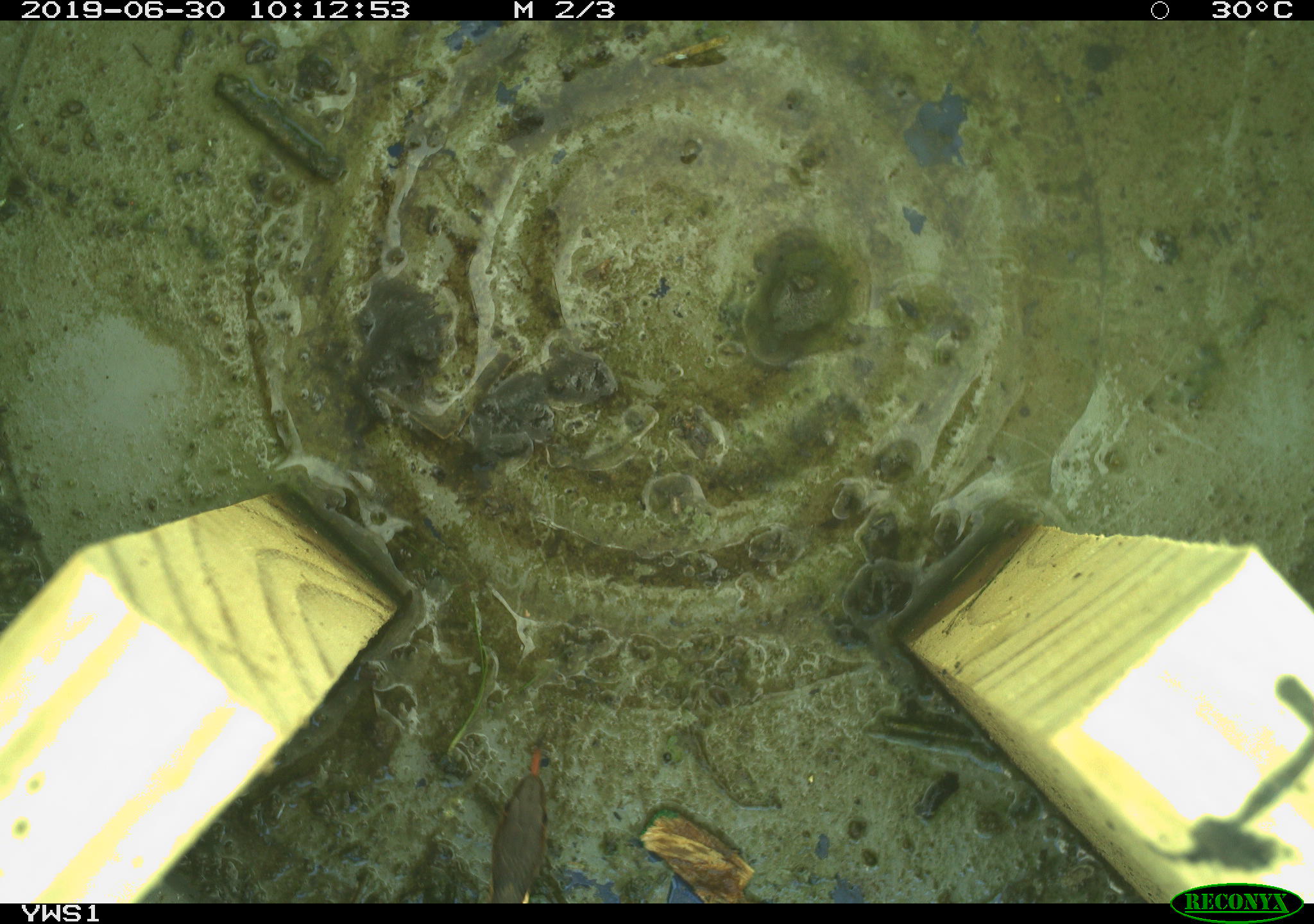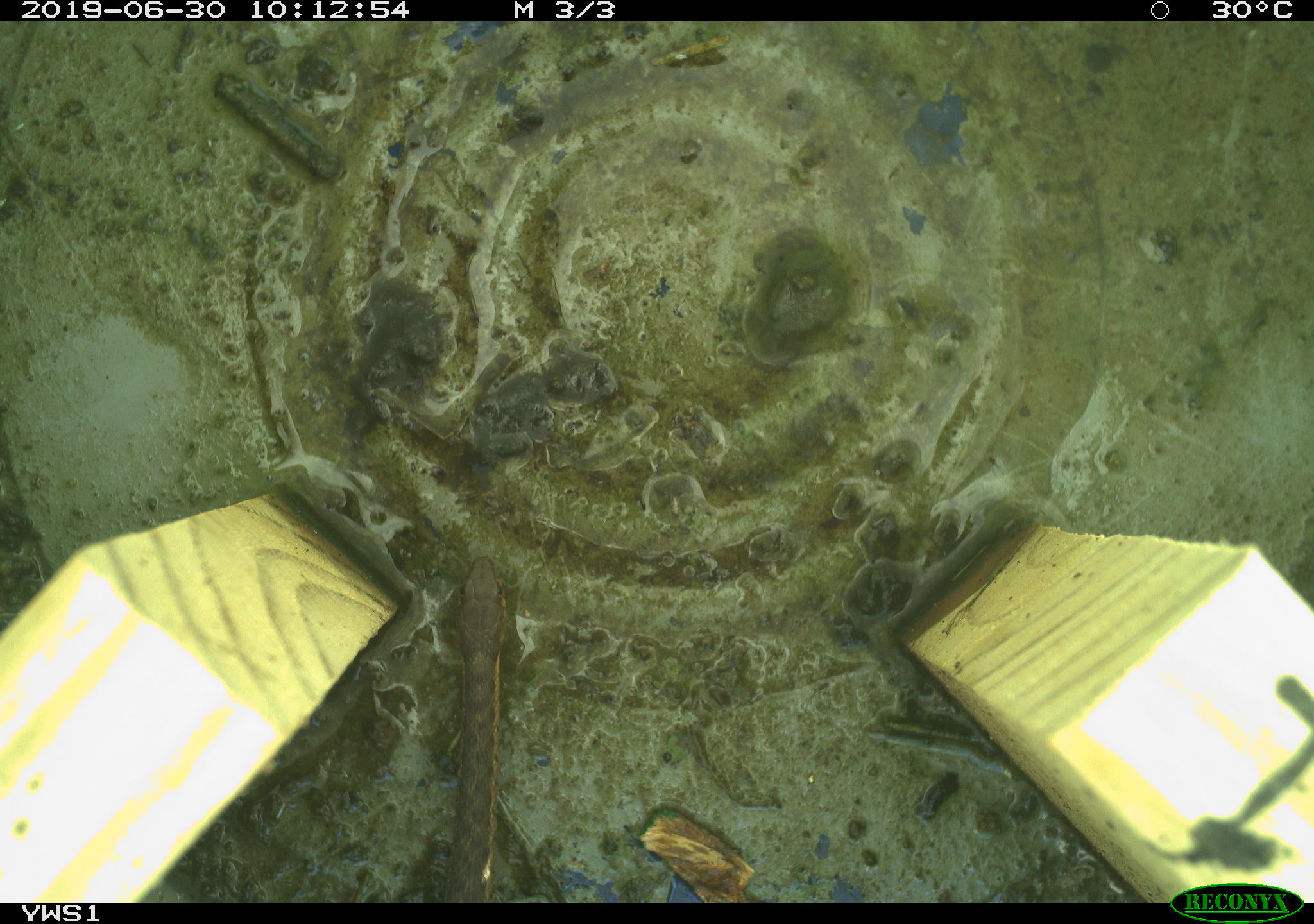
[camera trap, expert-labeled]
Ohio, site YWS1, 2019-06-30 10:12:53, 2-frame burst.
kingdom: Animalia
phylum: Chordata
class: Reptilia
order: Squamata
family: Colubridae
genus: Thamnophis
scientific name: Thamnophis sirtalis sirtalis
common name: eastern gartersnake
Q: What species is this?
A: Eastern gartersnake (Thamnophis sirtalis sirtalis).